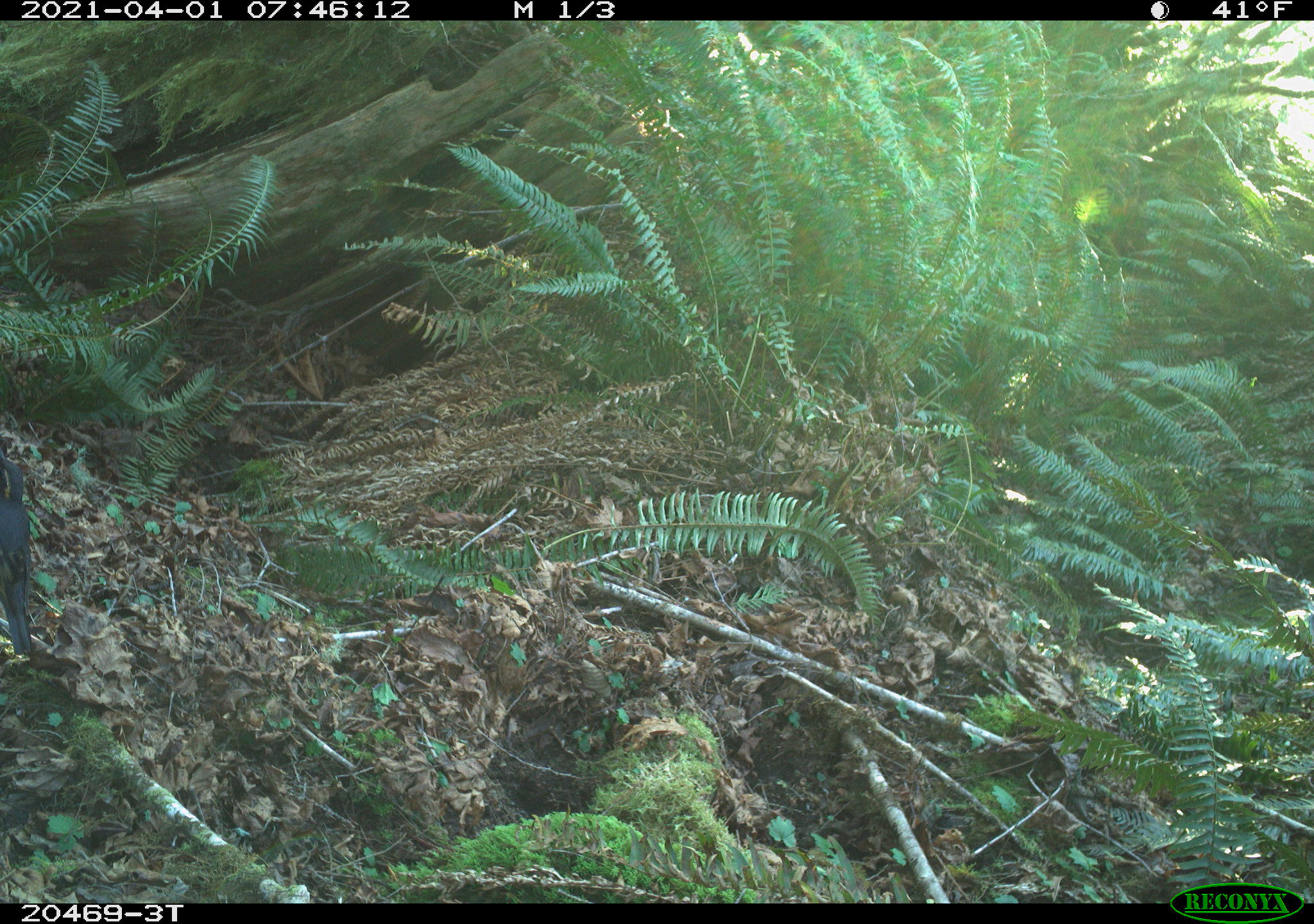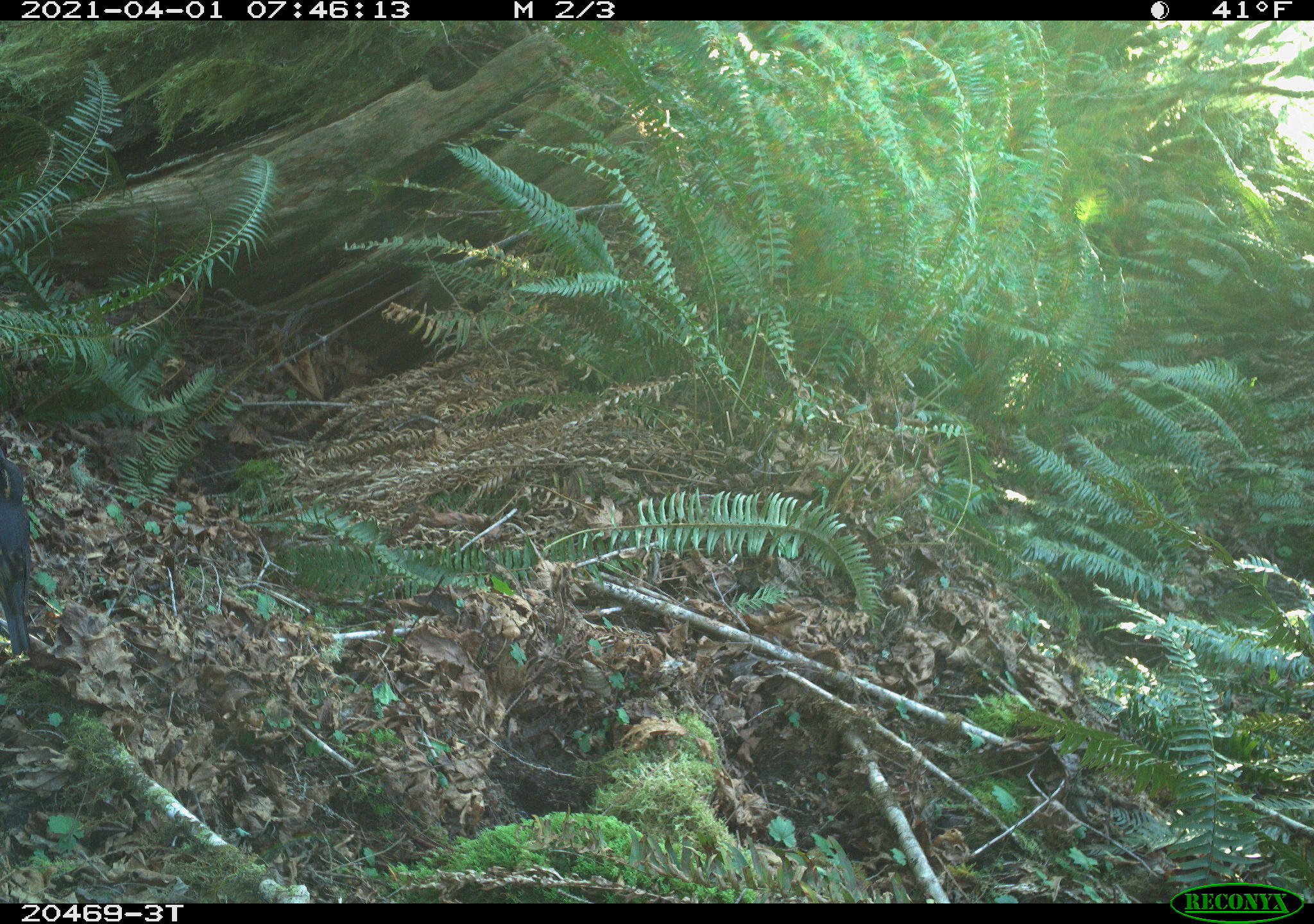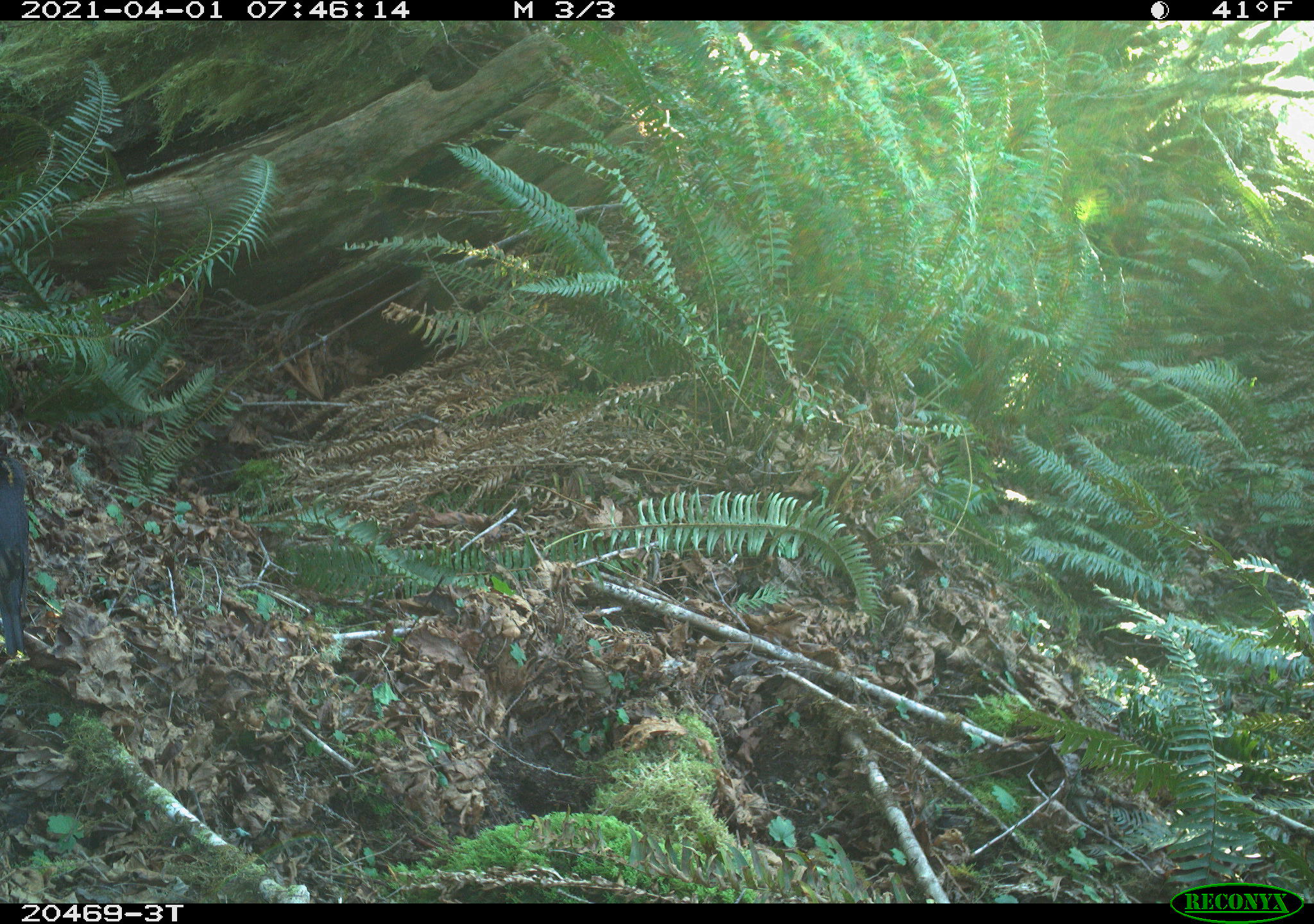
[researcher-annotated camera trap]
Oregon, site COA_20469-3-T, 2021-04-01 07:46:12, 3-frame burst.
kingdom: Animalia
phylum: Chordata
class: Aves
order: Passeriformes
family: Turdidae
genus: Ixoreus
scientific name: Ixoreus naevius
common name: varied thrush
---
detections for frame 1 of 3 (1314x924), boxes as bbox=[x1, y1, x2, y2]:
varied thrush: bbox=[0, 432, 79, 670]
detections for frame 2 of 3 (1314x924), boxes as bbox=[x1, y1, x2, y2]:
varied thrush: bbox=[0, 430, 88, 669]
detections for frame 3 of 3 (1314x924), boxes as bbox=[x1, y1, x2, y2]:
varied thrush: bbox=[0, 422, 67, 671]